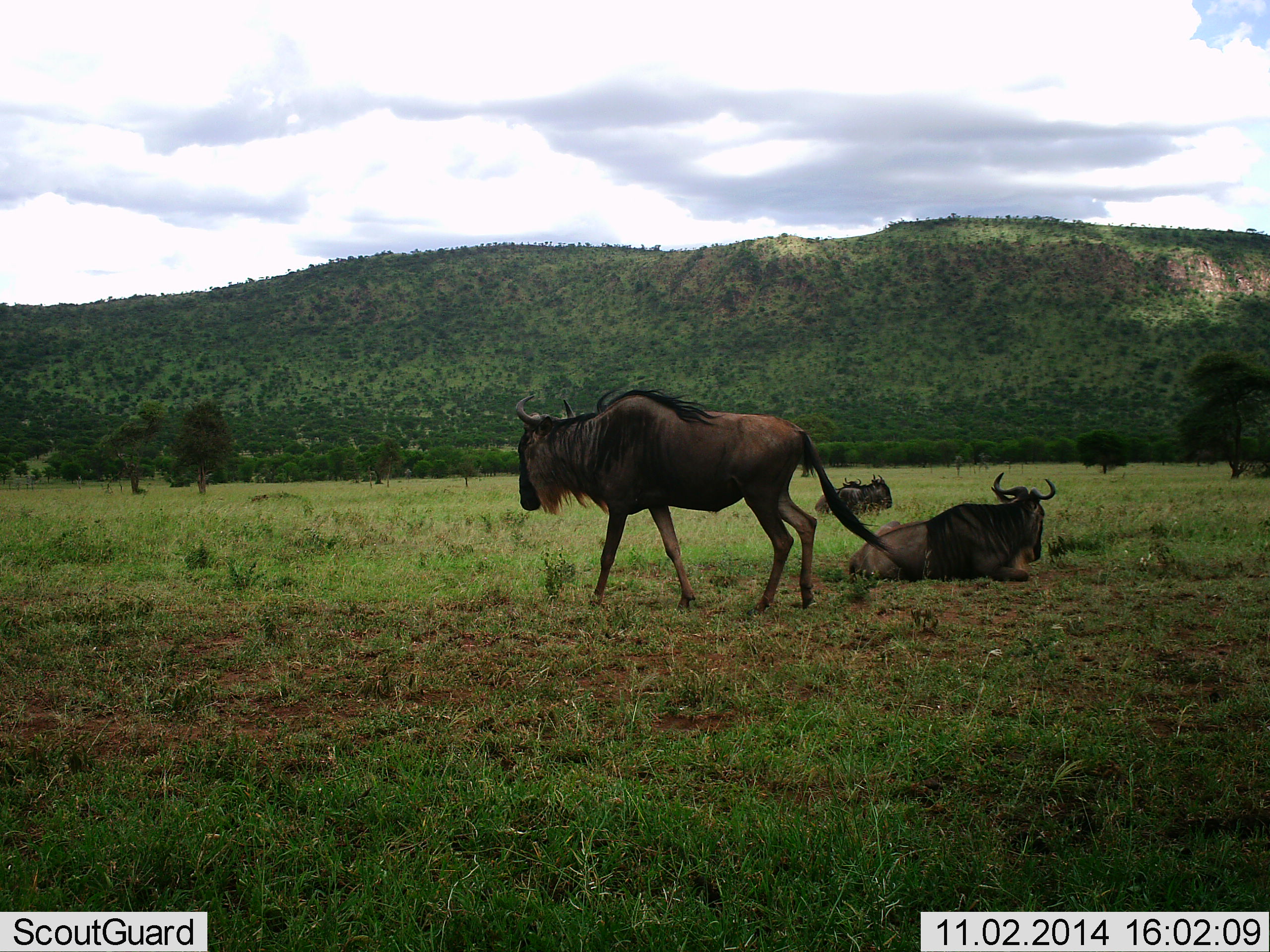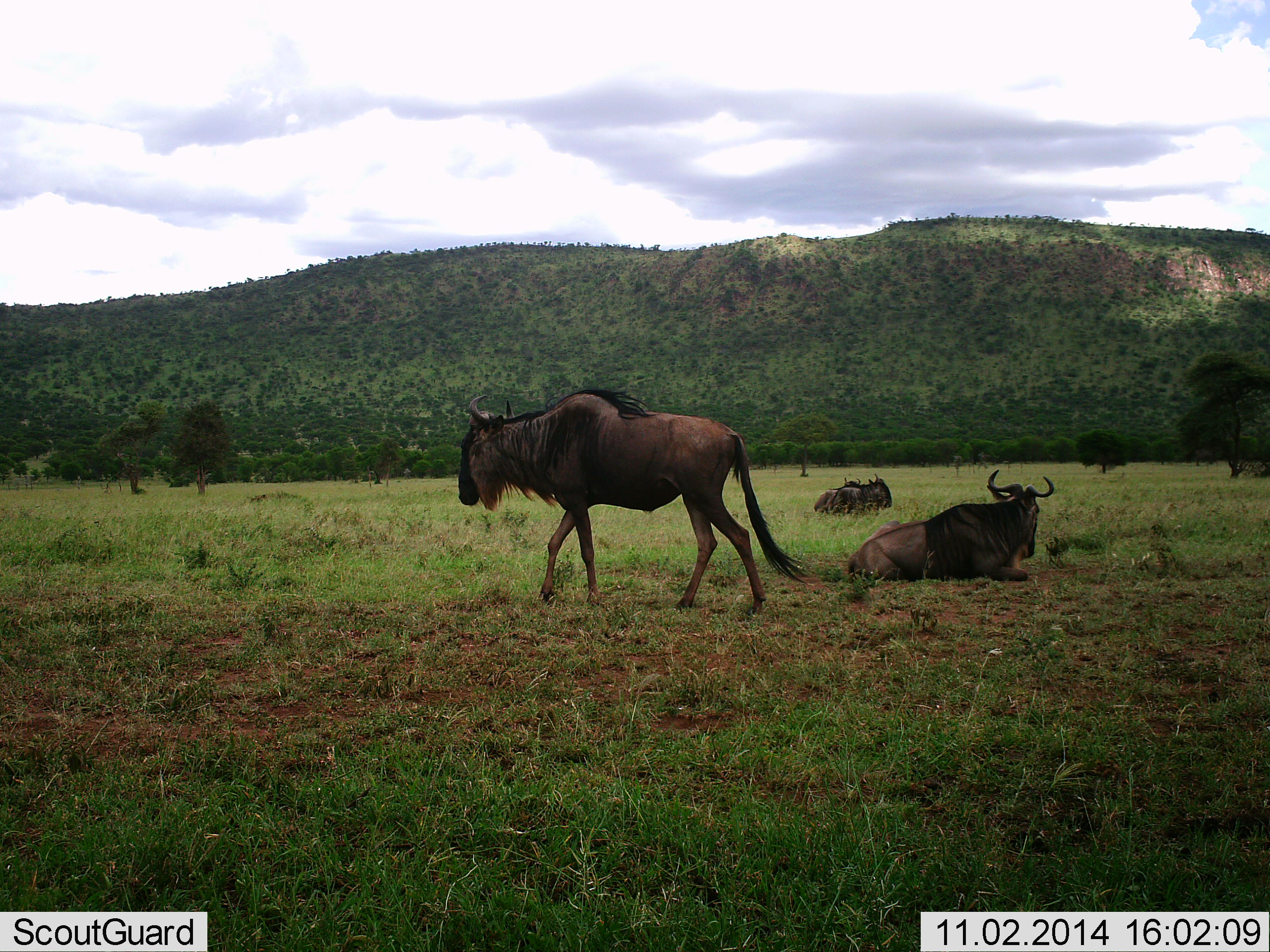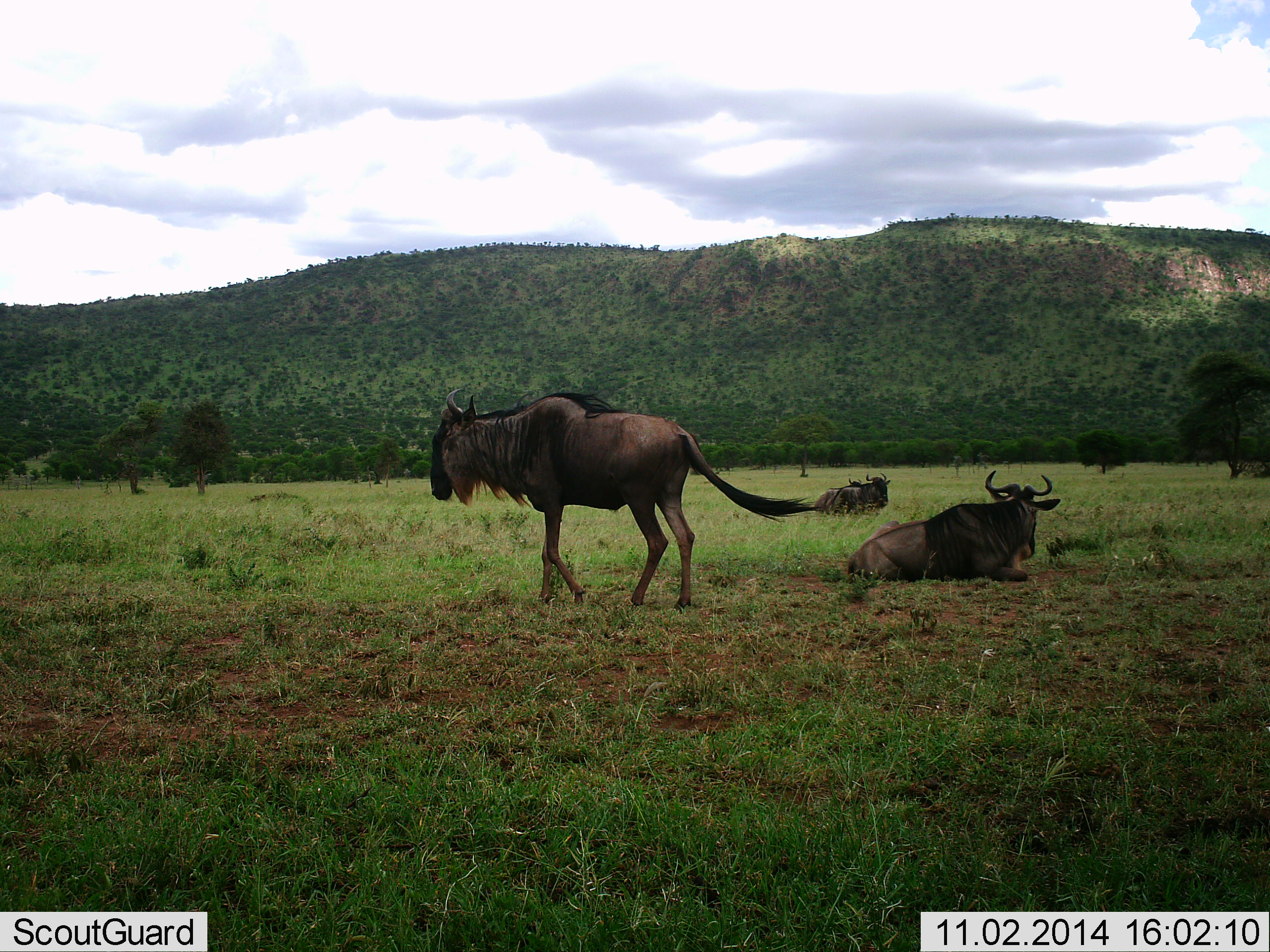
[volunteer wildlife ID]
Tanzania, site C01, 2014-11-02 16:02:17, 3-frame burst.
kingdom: Animalia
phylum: Chordata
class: Mammalia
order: Artiodactyla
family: Bovidae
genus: Connochaetes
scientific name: Connochaetes taurinus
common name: blue wildebeest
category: wildebeest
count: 3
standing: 30%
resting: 100%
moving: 60%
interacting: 0%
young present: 0%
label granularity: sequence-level